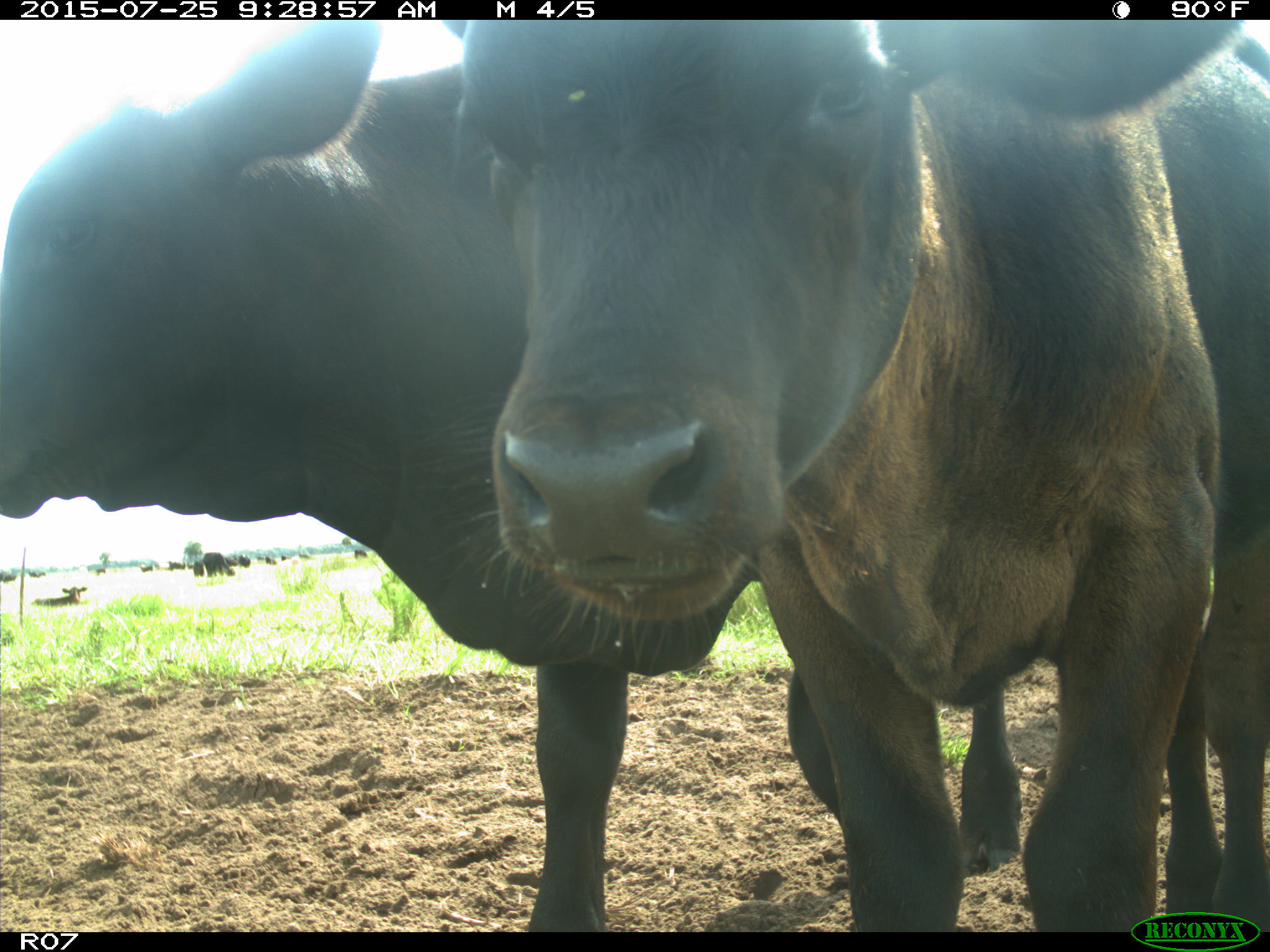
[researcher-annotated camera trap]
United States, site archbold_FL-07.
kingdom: Animalia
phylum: Chordata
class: Mammalia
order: Artiodactyla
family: Bovidae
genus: Bos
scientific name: Bos taurus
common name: domestic cow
Bos taurus (domestic cow).